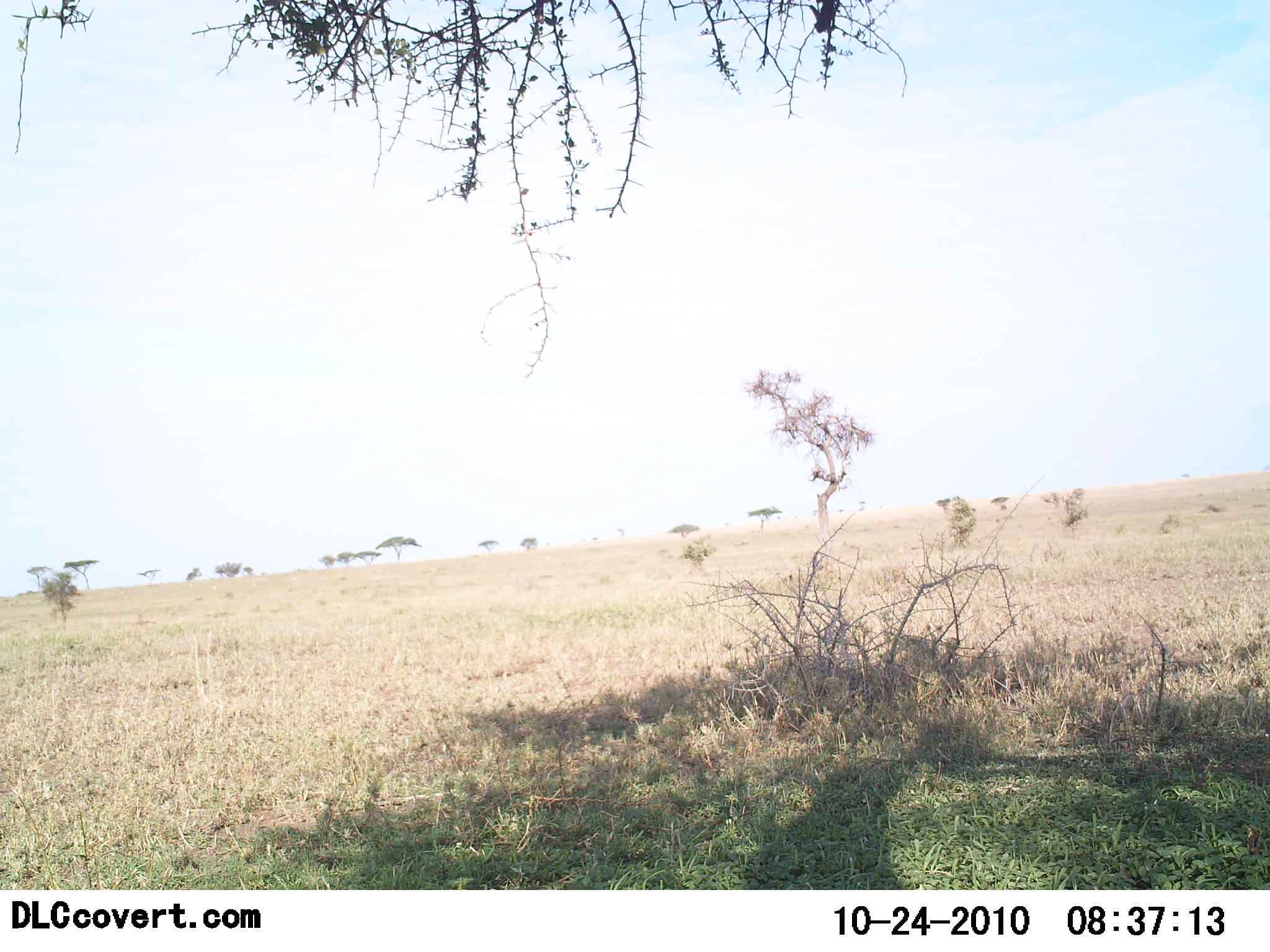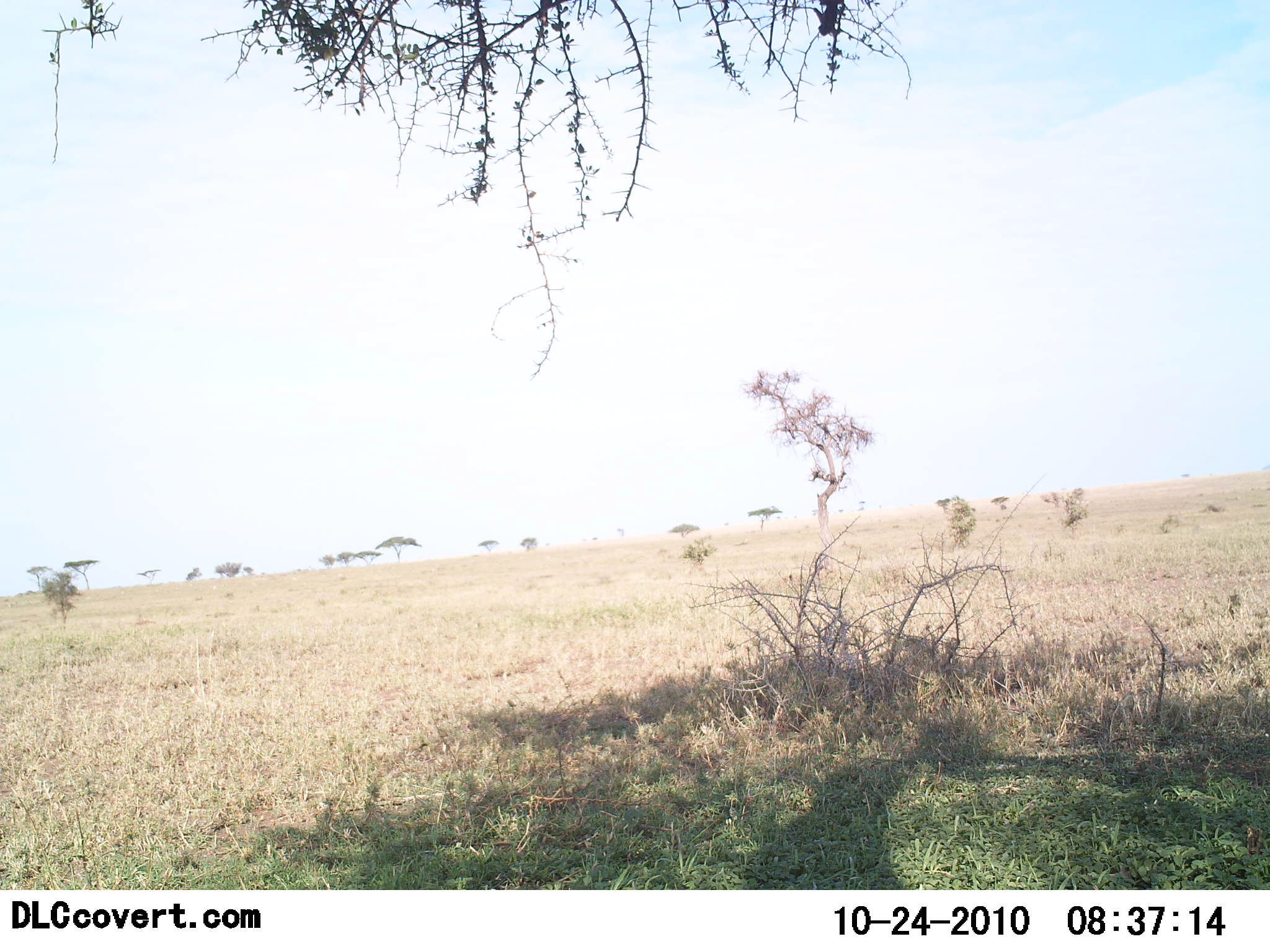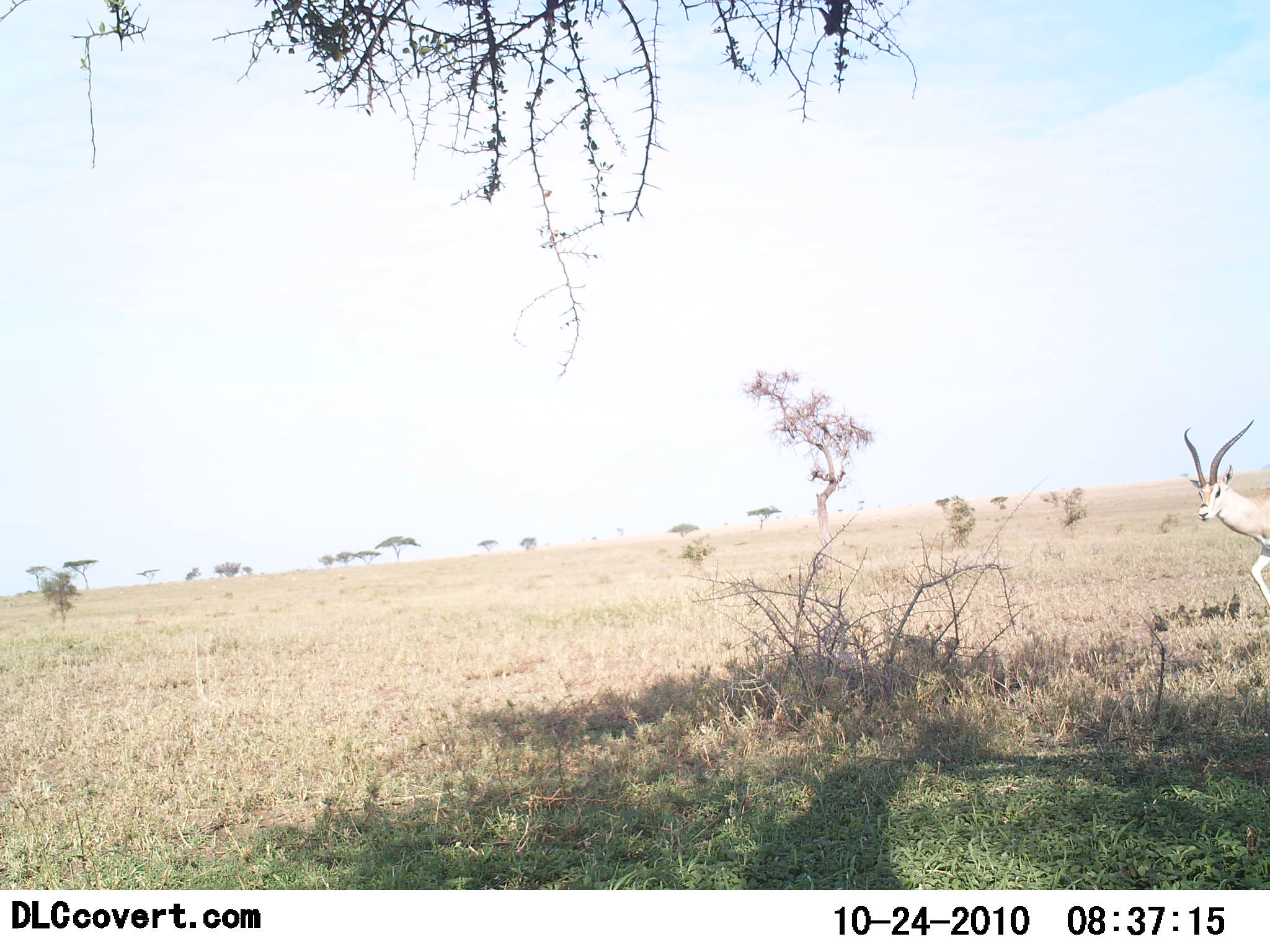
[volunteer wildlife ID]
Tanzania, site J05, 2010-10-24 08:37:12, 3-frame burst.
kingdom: Animalia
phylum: Chordata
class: Mammalia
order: Artiodactyla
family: Bovidae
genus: Nanger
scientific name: Nanger granti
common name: grant's gazelle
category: gazellegrants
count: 1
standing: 12%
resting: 0%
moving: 88%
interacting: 0%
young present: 0%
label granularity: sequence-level